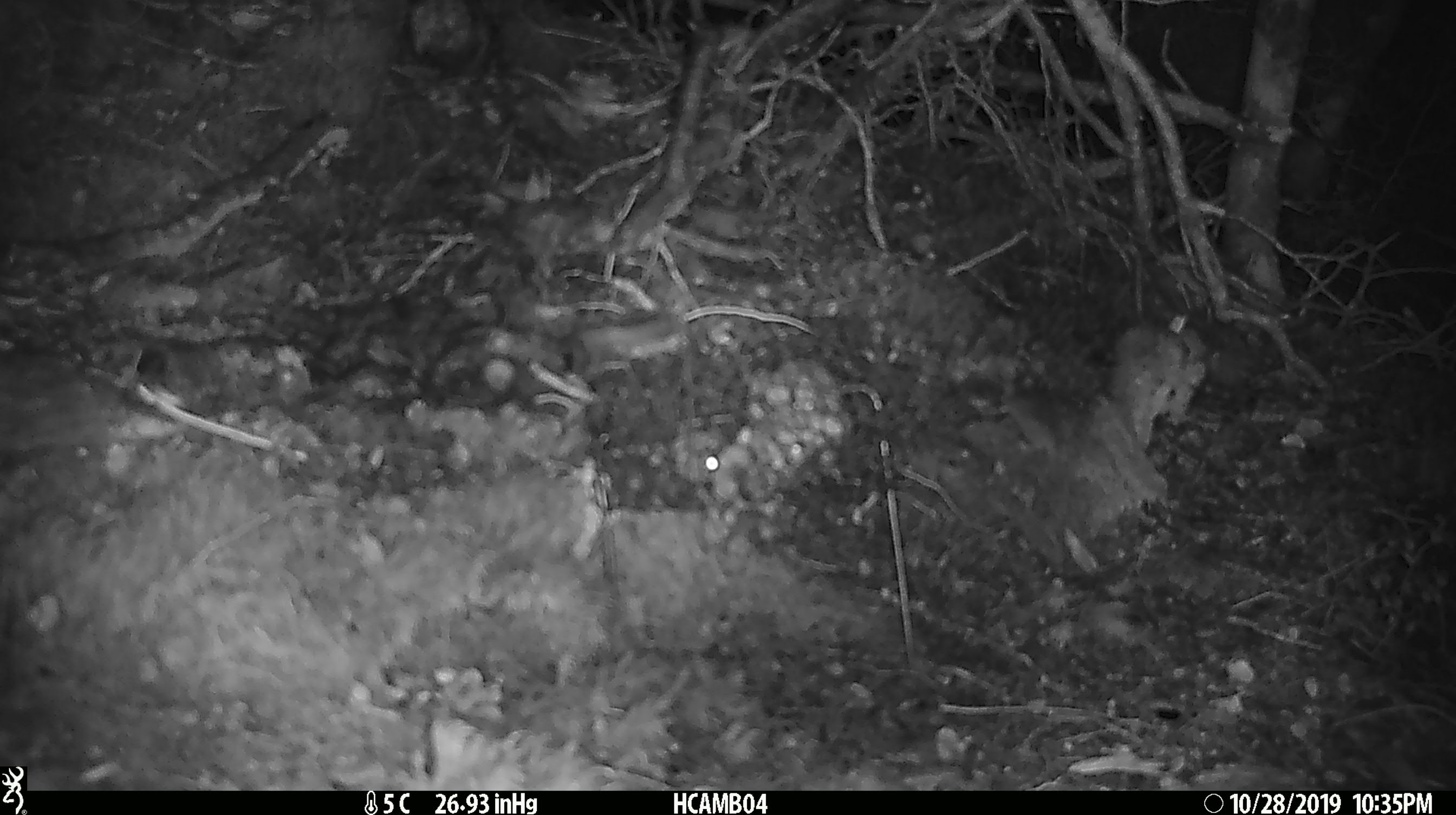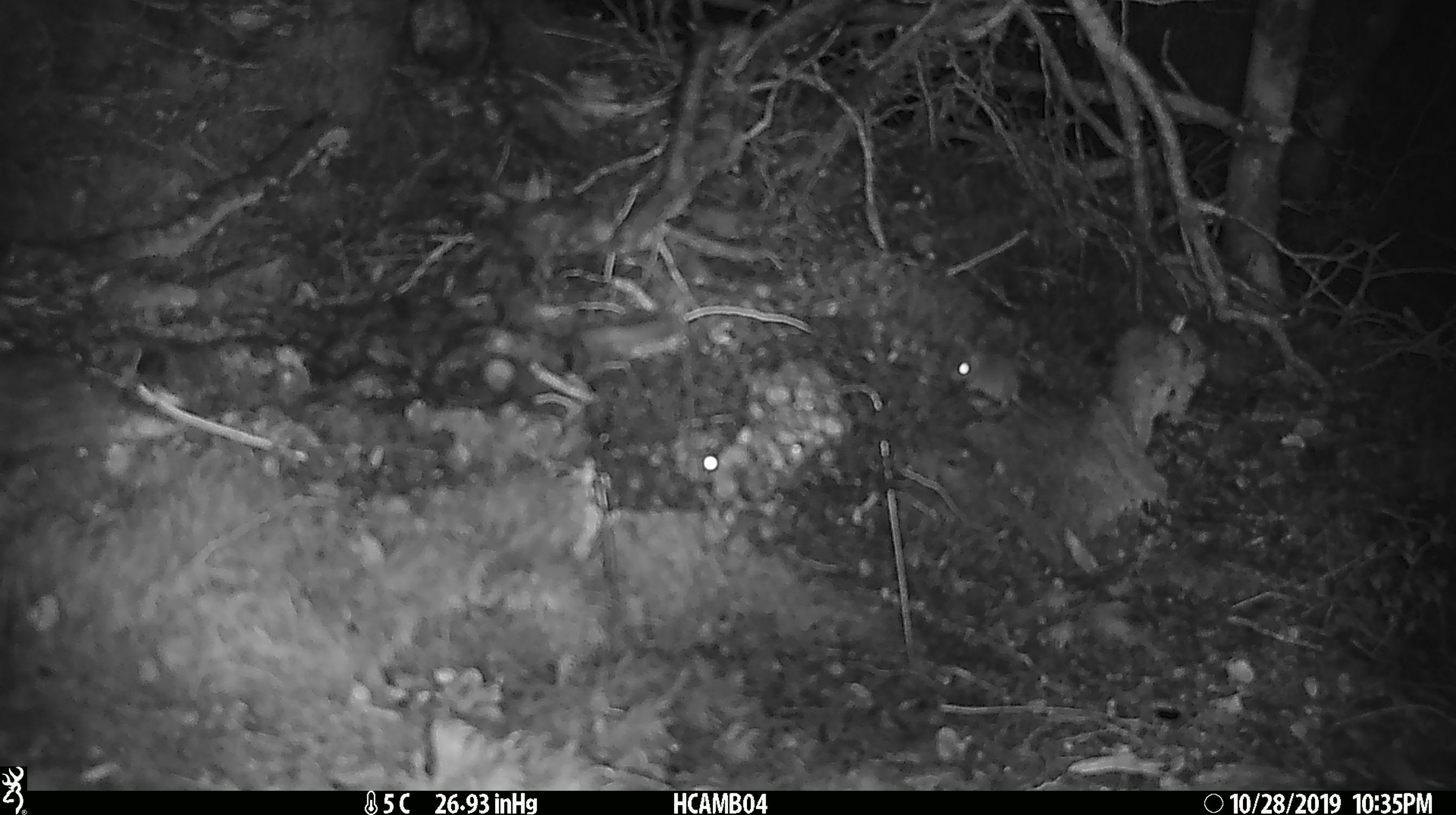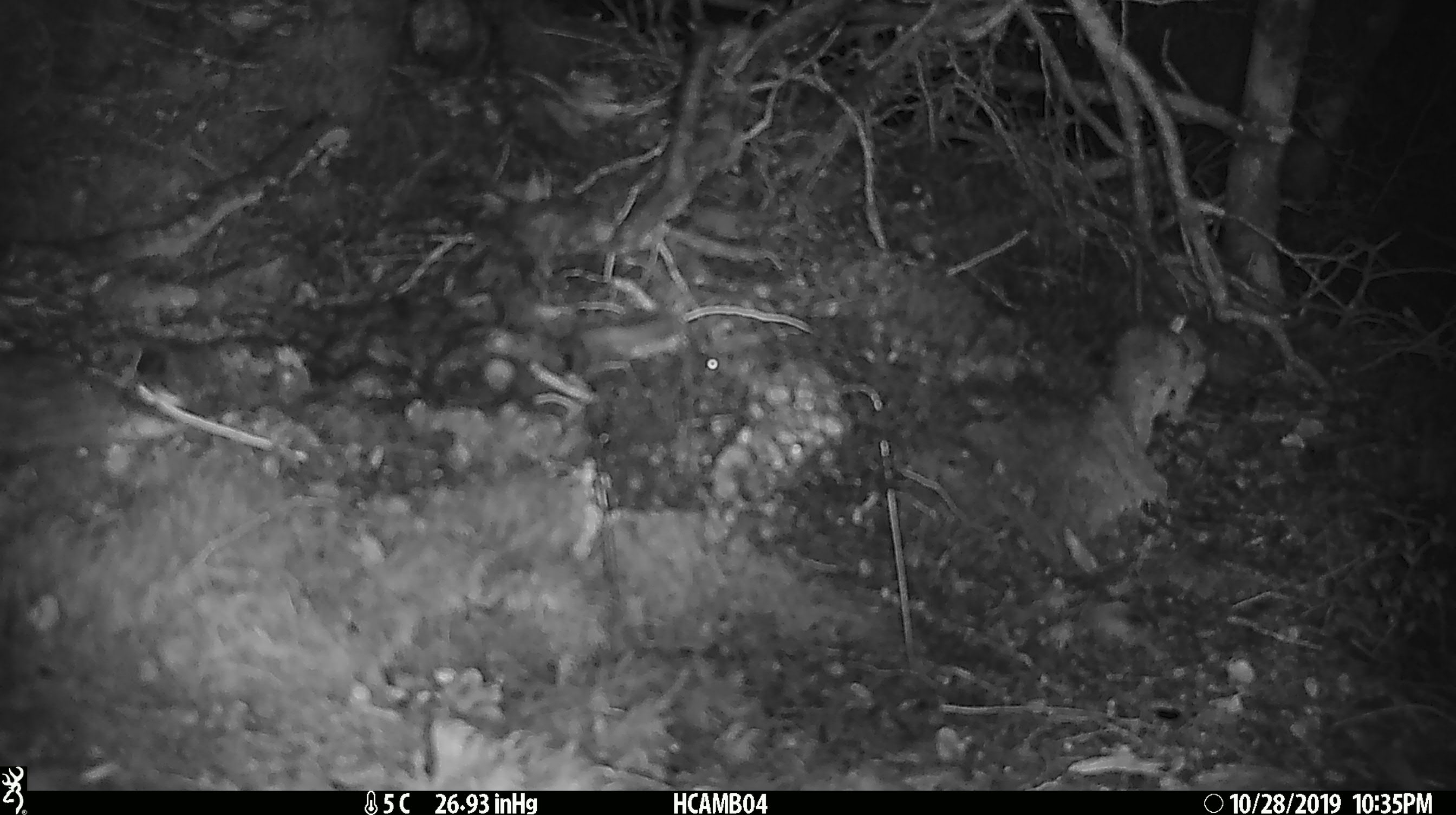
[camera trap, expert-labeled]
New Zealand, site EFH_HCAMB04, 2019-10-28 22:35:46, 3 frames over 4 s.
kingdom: Animalia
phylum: Chordata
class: Mammalia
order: Rodentia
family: Muridae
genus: Mus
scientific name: Mus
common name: mouse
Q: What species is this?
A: Mouse (Mus).